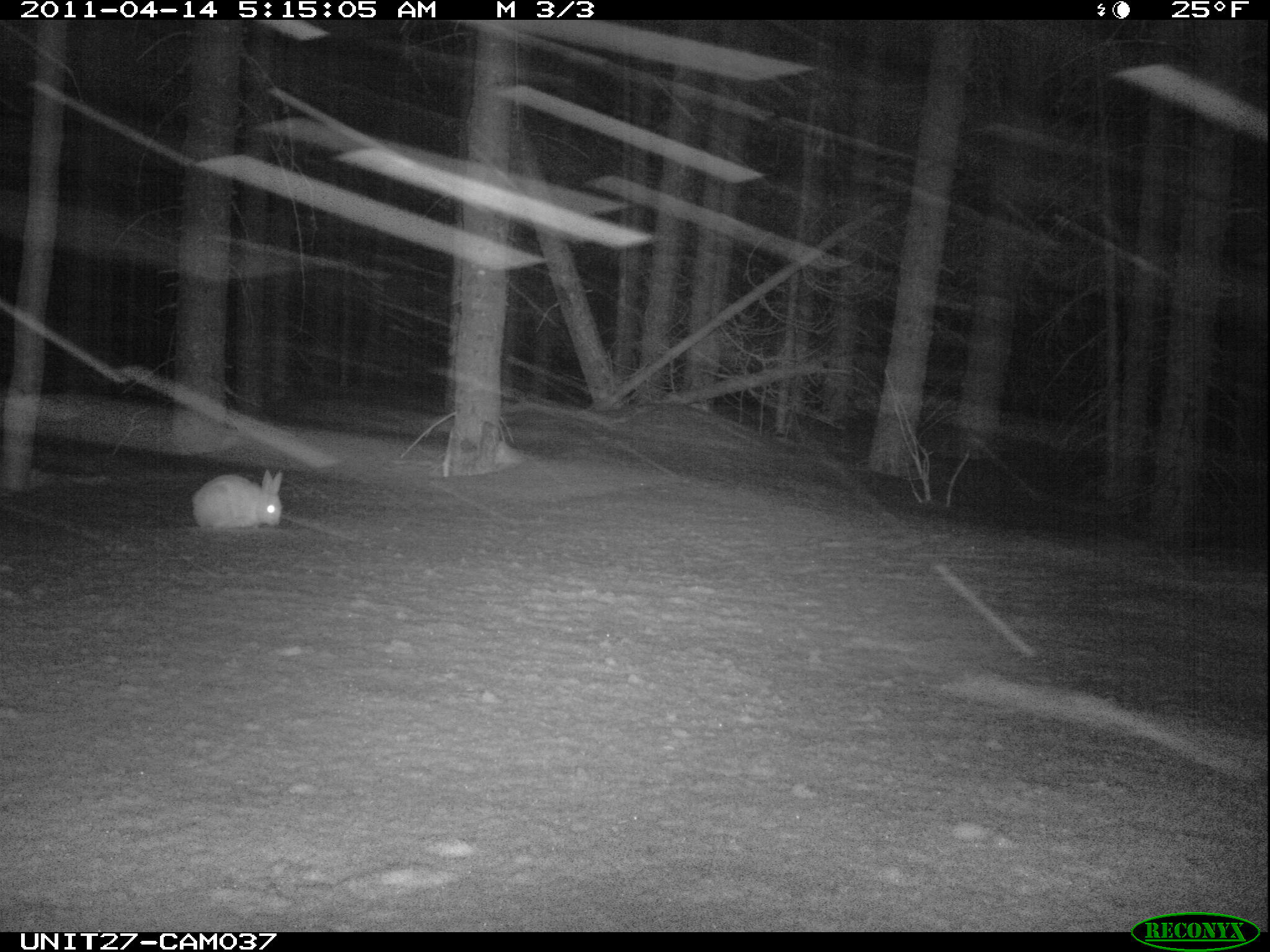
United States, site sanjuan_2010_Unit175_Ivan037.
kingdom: Animalia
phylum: Chordata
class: Mammalia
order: Lagomorpha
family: Leporidae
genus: Lepus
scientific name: Lepus americanus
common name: snowshoe hare